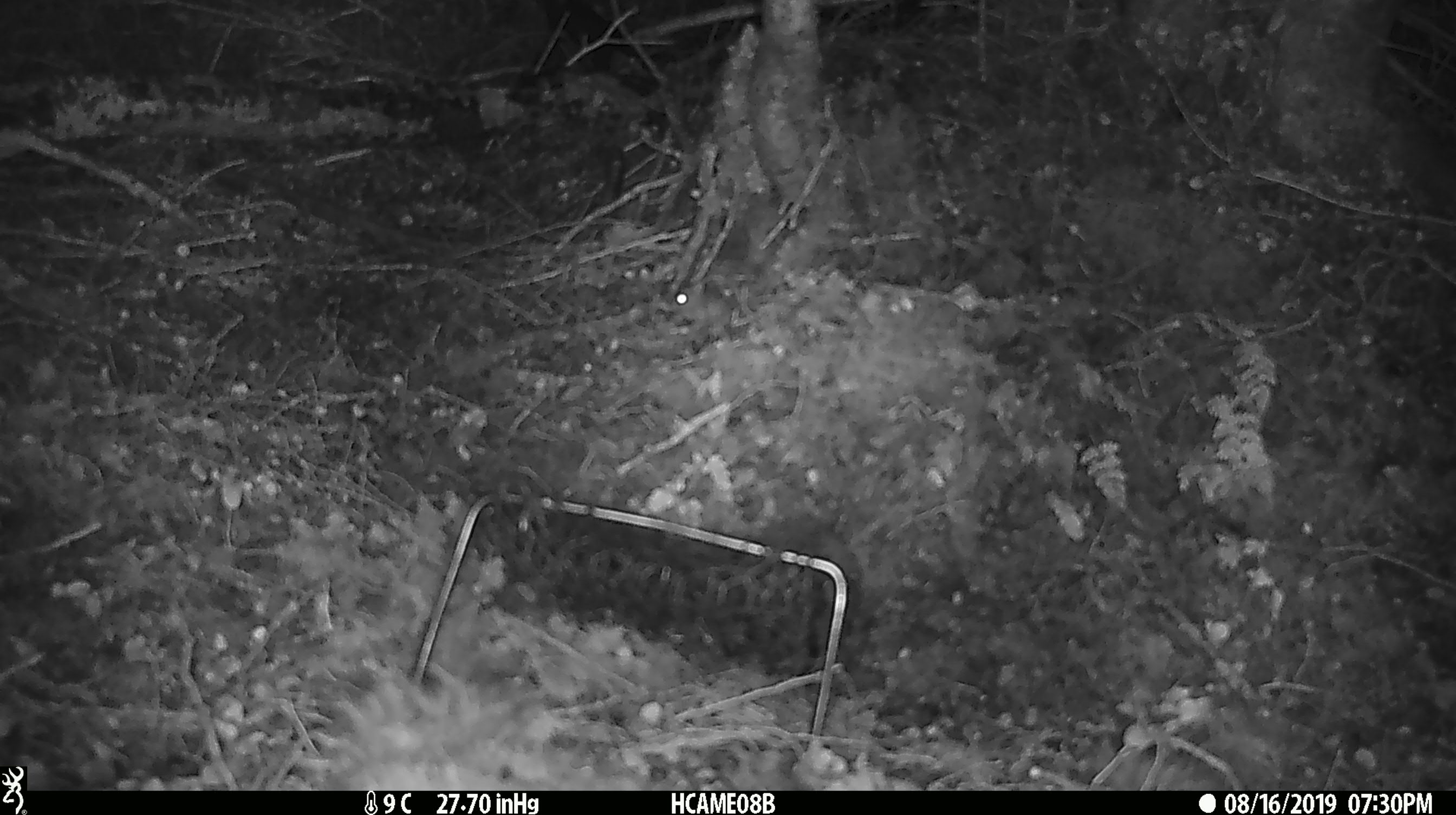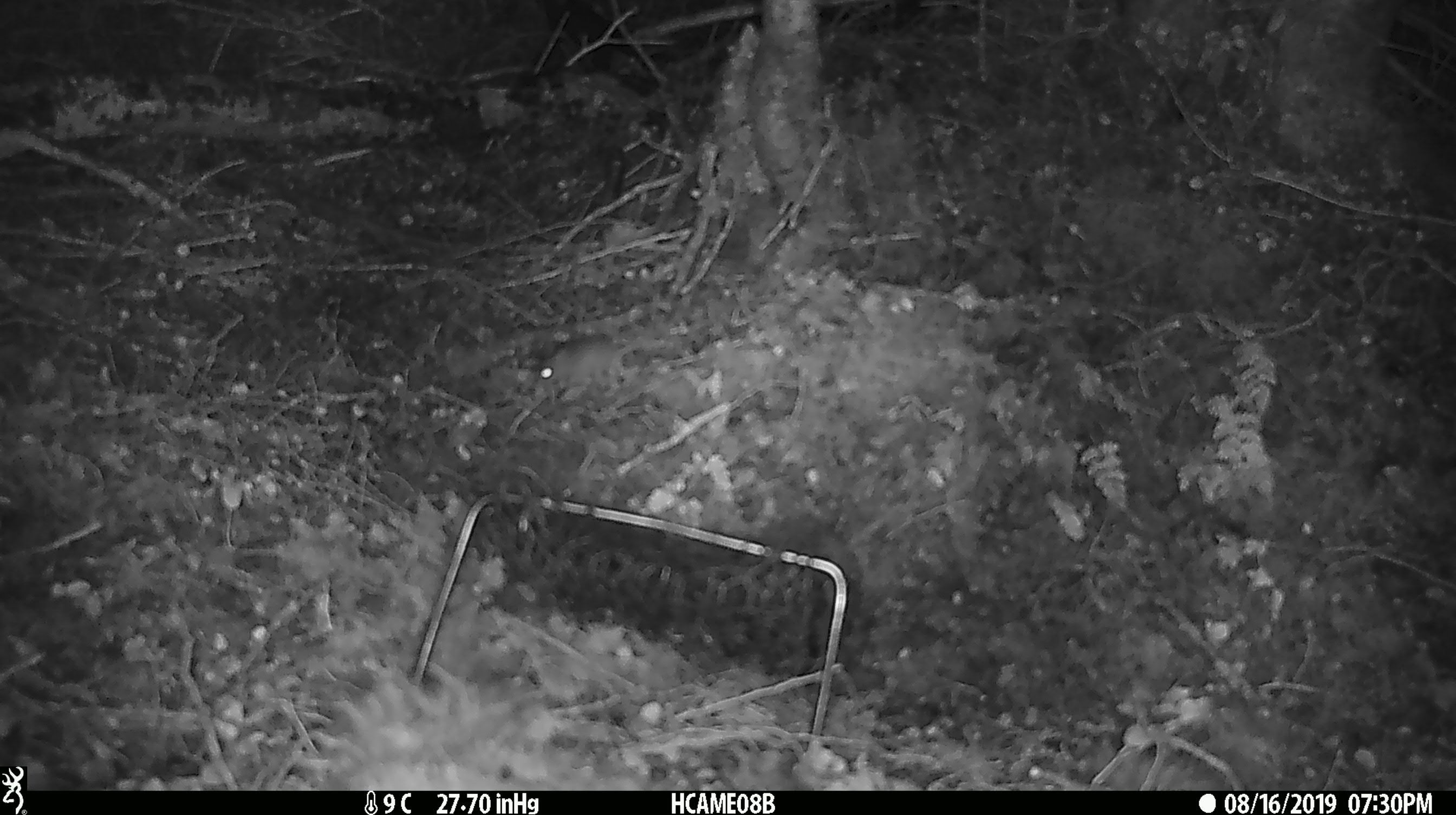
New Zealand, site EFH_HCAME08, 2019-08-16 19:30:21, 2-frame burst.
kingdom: Animalia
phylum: Chordata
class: Mammalia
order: Rodentia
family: Muridae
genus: Mus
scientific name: Mus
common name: mouse